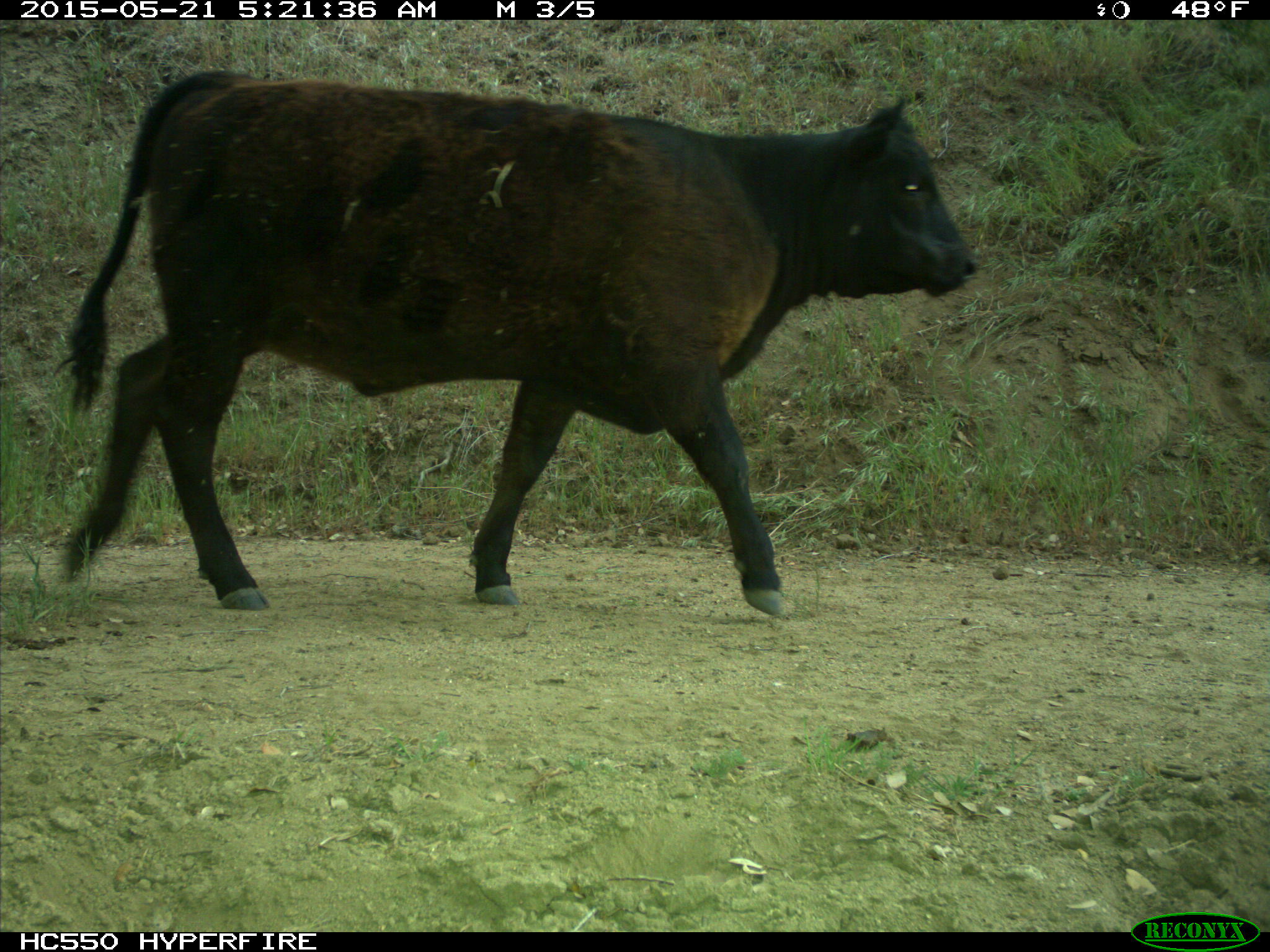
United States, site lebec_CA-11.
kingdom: Animalia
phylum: Chordata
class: Mammalia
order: Artiodactyla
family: Bovidae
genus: Bos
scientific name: Bos taurus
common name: domestic cow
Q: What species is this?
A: Bos taurus (domestic cow).